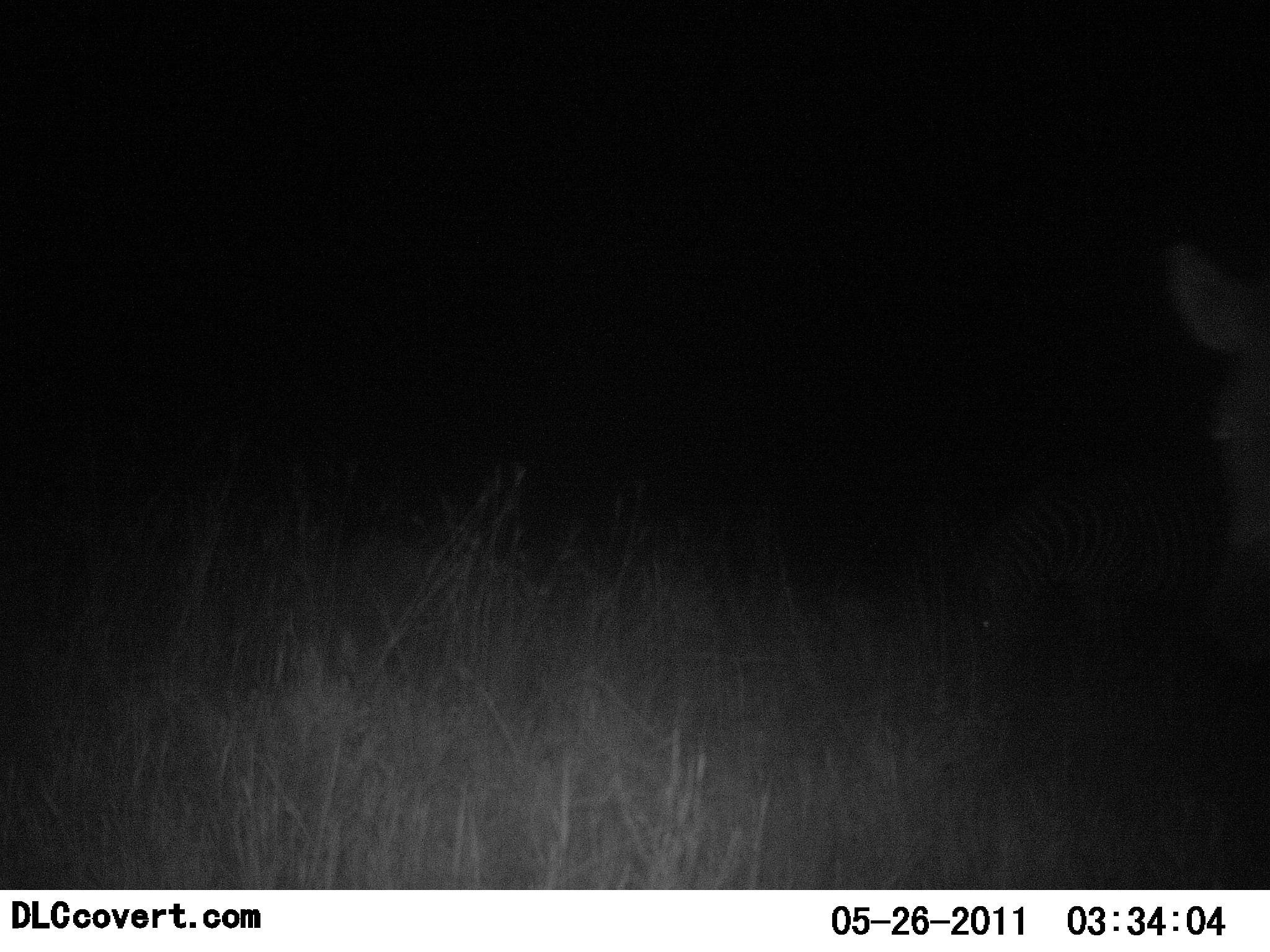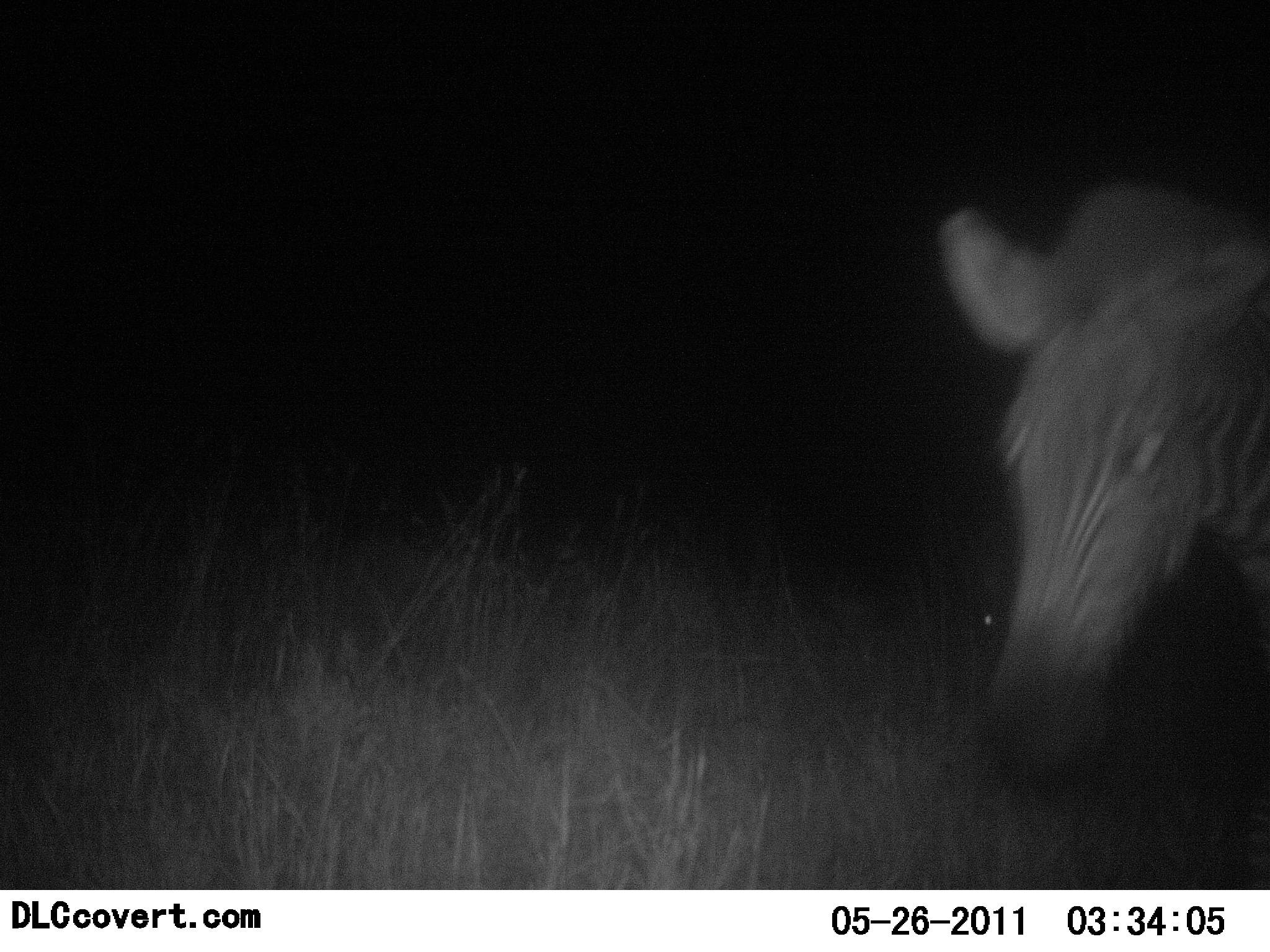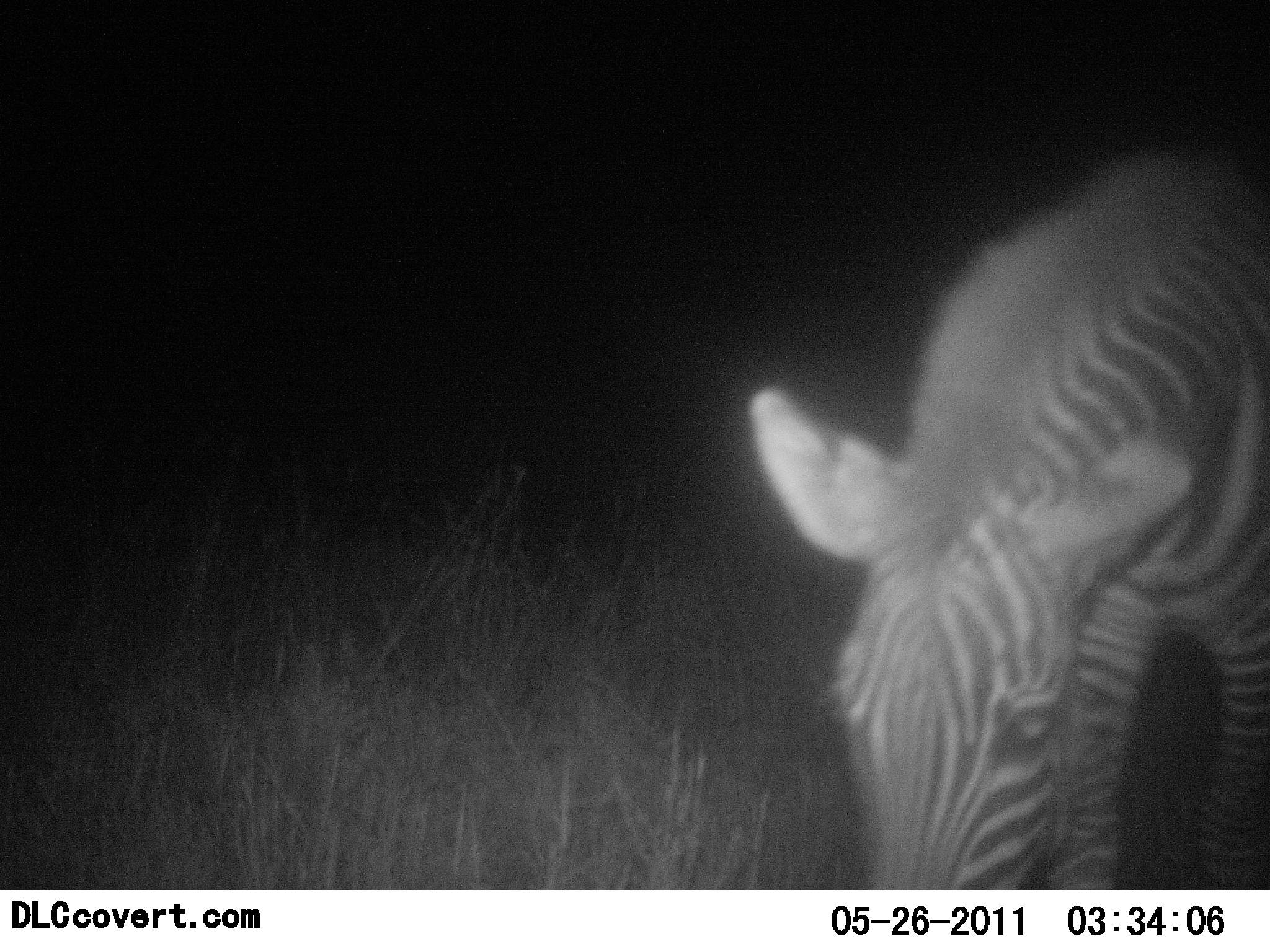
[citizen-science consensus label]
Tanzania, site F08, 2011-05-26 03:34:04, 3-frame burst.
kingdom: Animalia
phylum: Chordata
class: Mammalia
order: Perissodactyla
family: Equidae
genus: Equus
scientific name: Equus quagga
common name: plains zebra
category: zebra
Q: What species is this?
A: Zebra (plains zebra) (Equus quagga).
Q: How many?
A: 1.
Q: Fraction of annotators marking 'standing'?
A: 10%.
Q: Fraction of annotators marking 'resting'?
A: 0%.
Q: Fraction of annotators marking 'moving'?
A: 90%.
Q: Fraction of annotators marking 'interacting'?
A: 0%.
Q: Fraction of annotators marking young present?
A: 0%.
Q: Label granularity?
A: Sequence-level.